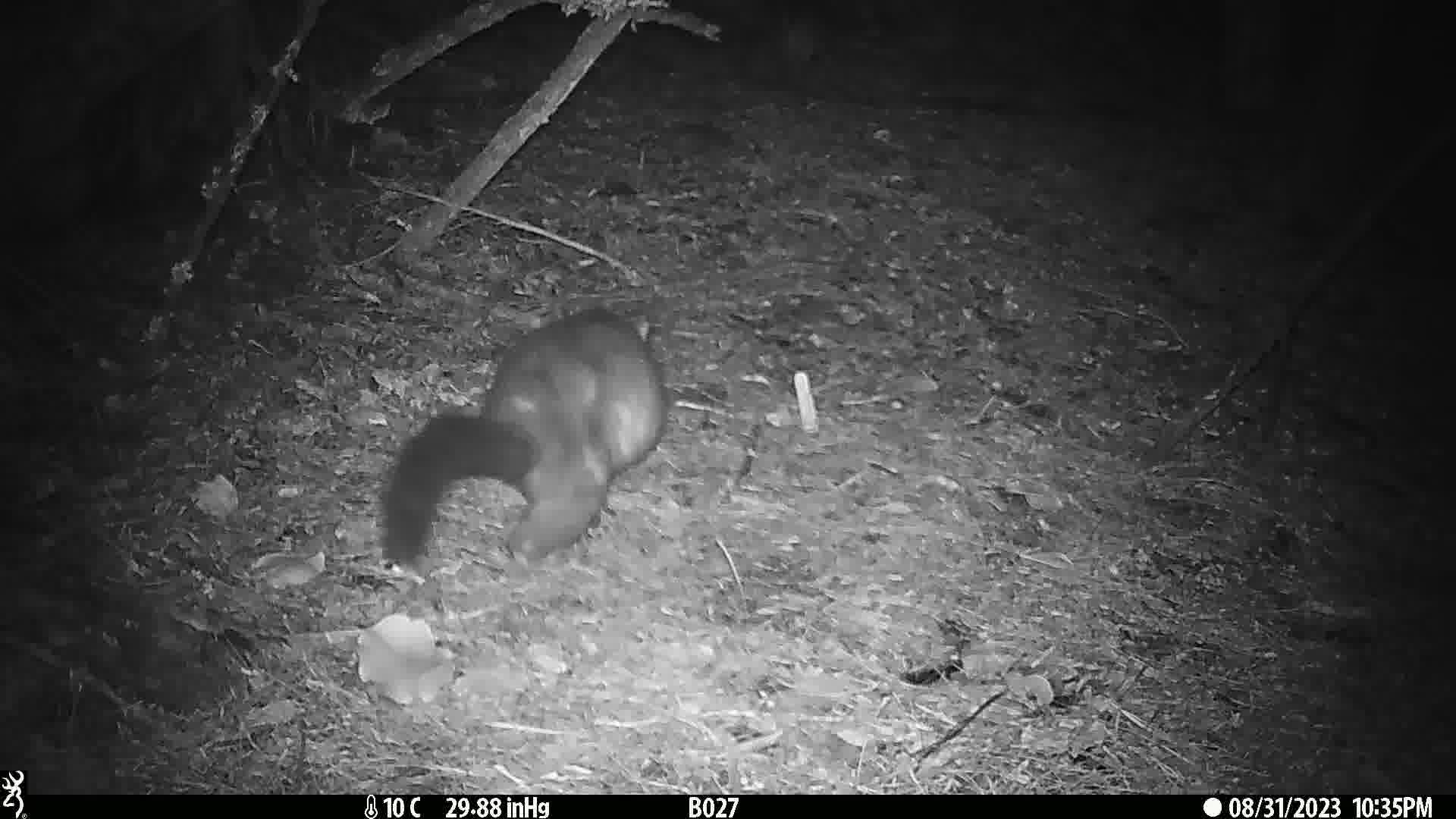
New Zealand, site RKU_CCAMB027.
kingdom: Animalia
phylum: Chordata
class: Mammalia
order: Diprotodontia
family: Phalangeridae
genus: Trichosurus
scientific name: Trichosurus vulpecula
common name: common brushtail possum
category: possum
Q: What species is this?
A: Possum (common brushtail possum) (Trichosurus vulpecula).